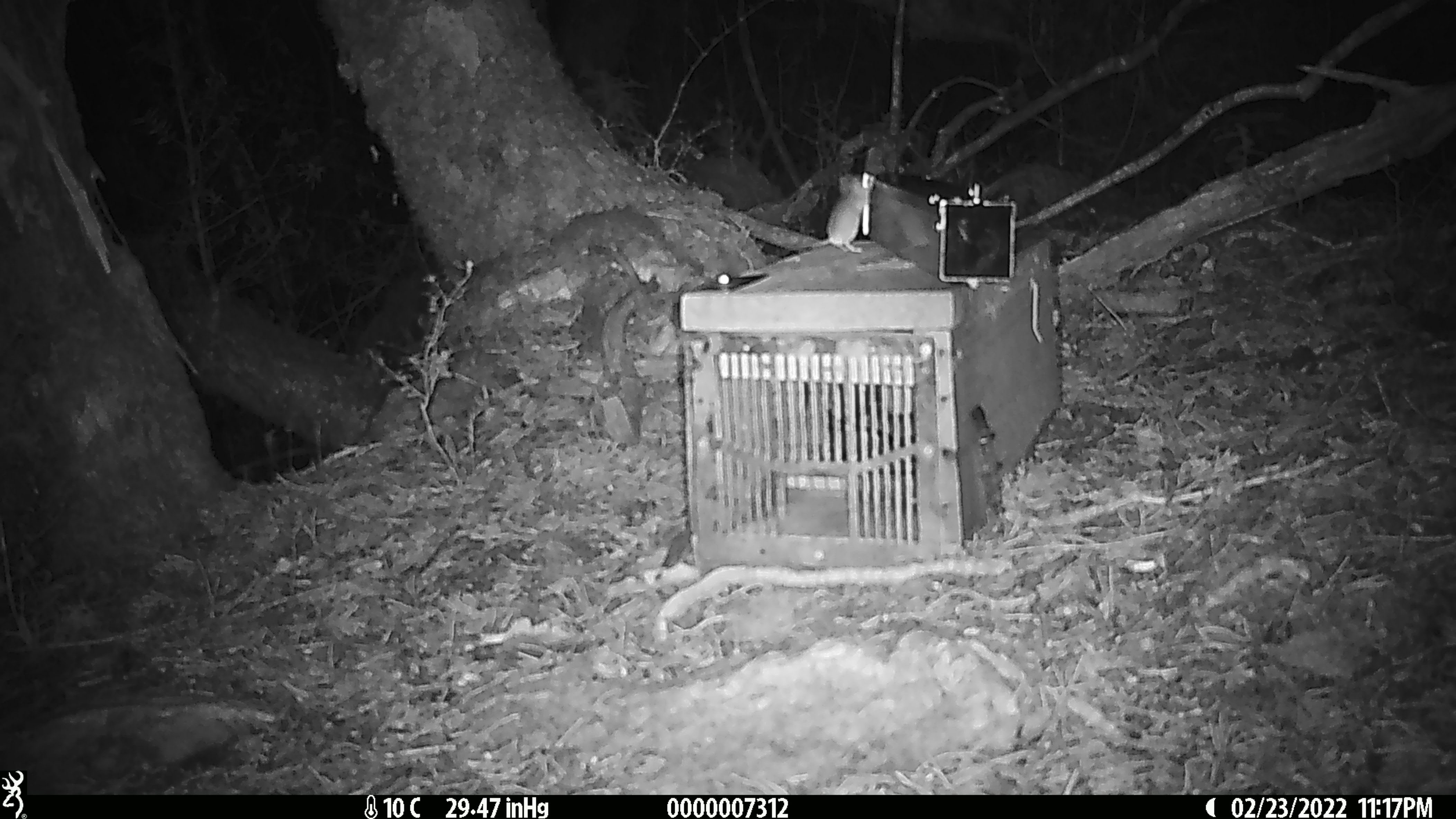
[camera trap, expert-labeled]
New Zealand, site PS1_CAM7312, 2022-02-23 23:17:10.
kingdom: Animalia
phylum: Chordata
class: Mammalia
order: Rodentia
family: Muridae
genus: Mus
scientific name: Mus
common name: mouse